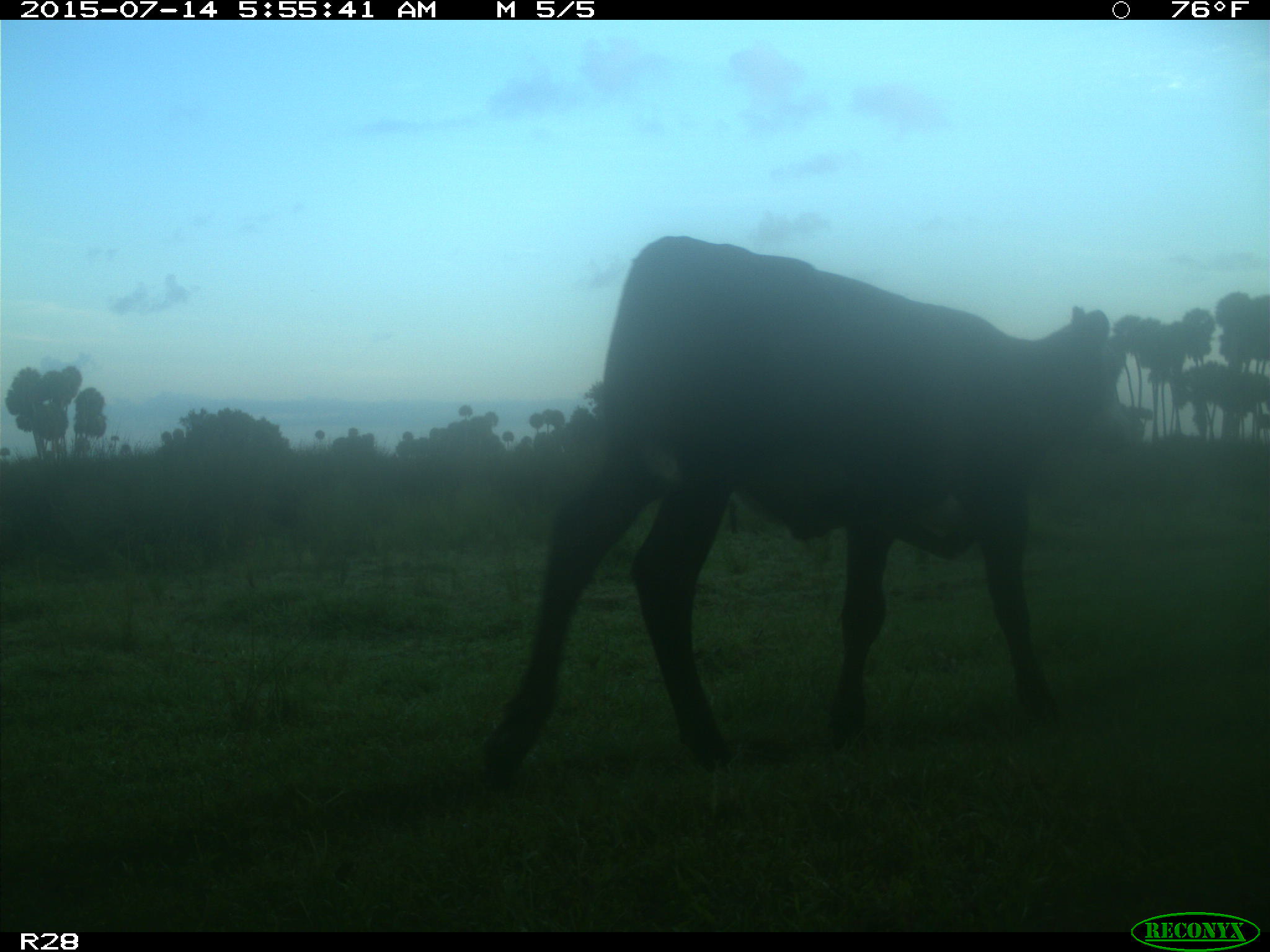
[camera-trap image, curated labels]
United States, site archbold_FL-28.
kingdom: Animalia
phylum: Chordata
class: Mammalia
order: Artiodactyla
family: Bovidae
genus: Bos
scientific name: Bos taurus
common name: domestic cow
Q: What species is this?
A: Bos taurus (domestic cow).